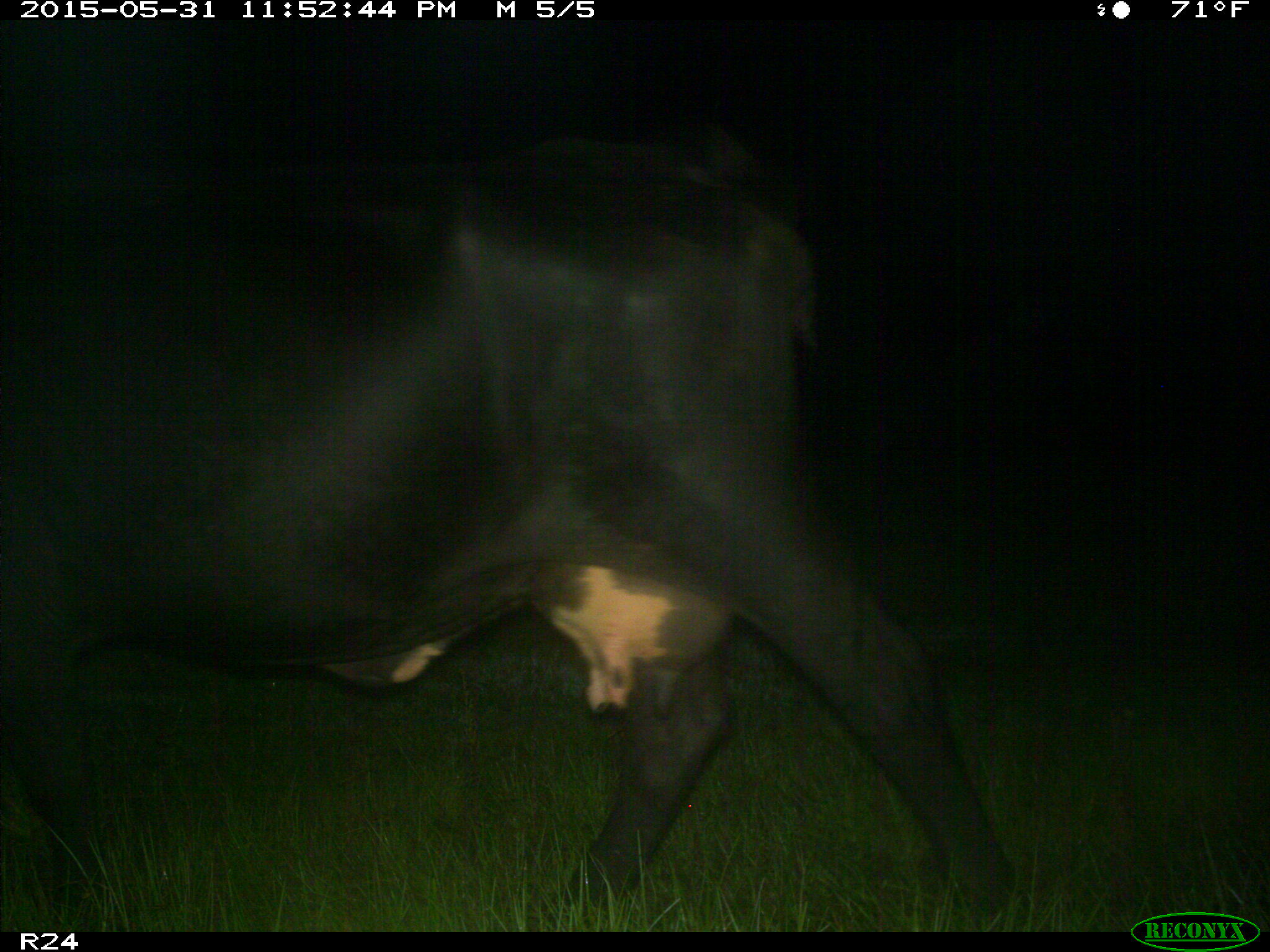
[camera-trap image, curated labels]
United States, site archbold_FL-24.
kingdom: Animalia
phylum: Chordata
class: Mammalia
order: Artiodactyla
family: Bovidae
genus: Bos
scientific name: Bos taurus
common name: domestic cow